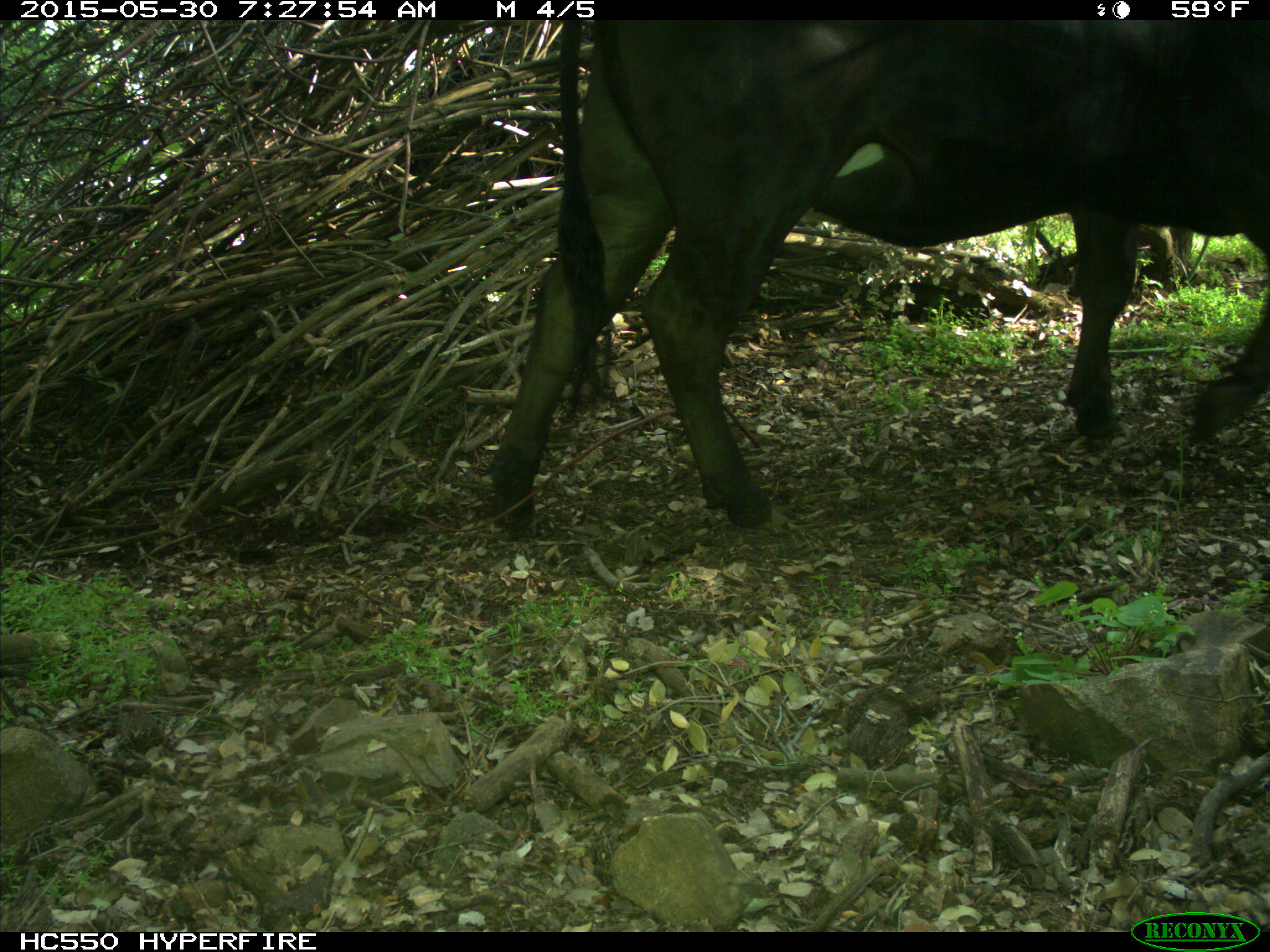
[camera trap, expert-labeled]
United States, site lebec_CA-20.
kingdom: Animalia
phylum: Chordata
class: Mammalia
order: Artiodactyla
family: Bovidae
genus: Bos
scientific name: Bos taurus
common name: domestic cow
Bos taurus (domestic cow).